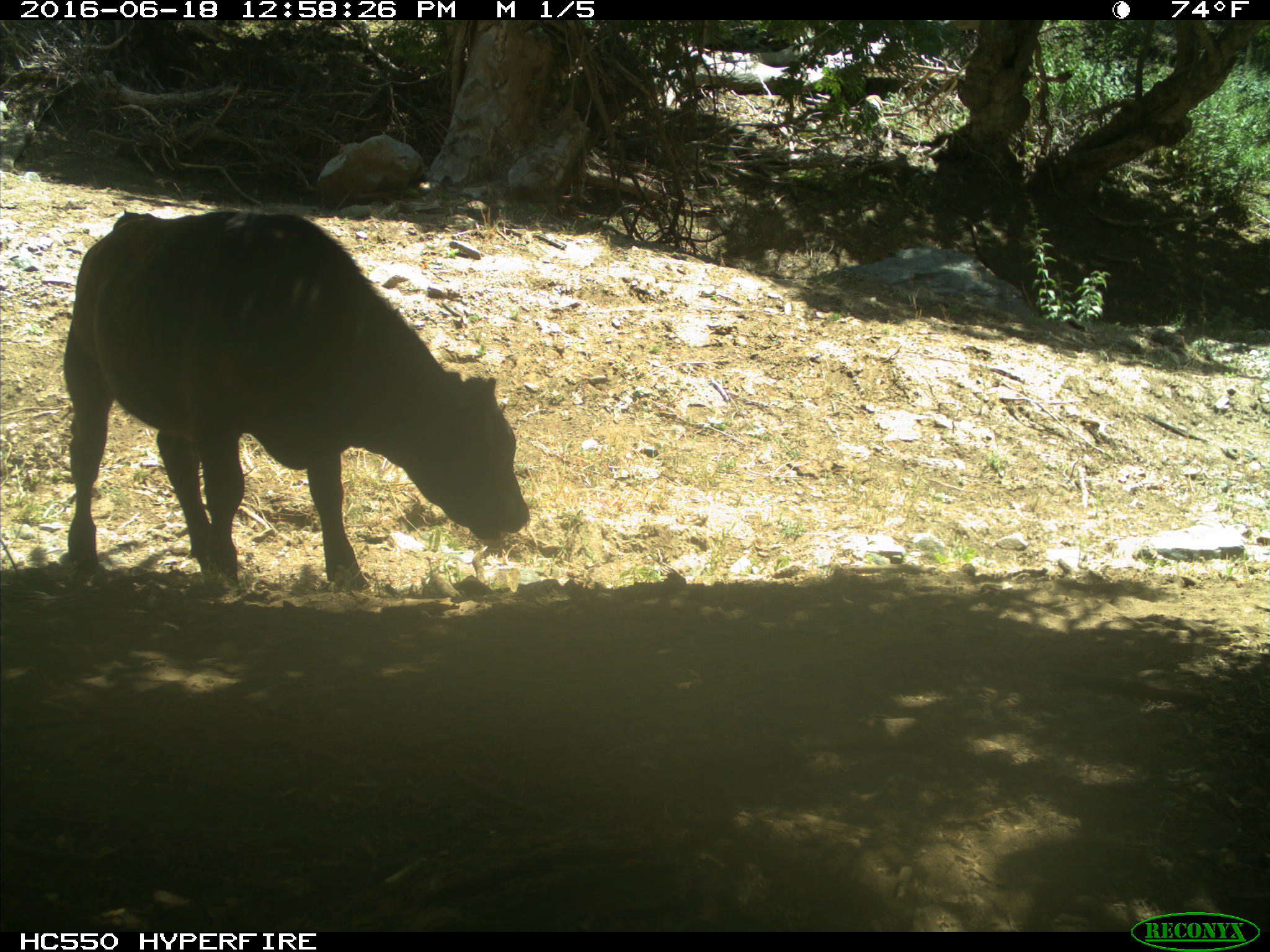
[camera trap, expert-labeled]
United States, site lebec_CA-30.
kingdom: Animalia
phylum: Chordata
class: Mammalia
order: Artiodactyla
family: Bovidae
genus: Bos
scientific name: Bos taurus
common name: domestic cow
Bos taurus (domestic cow).